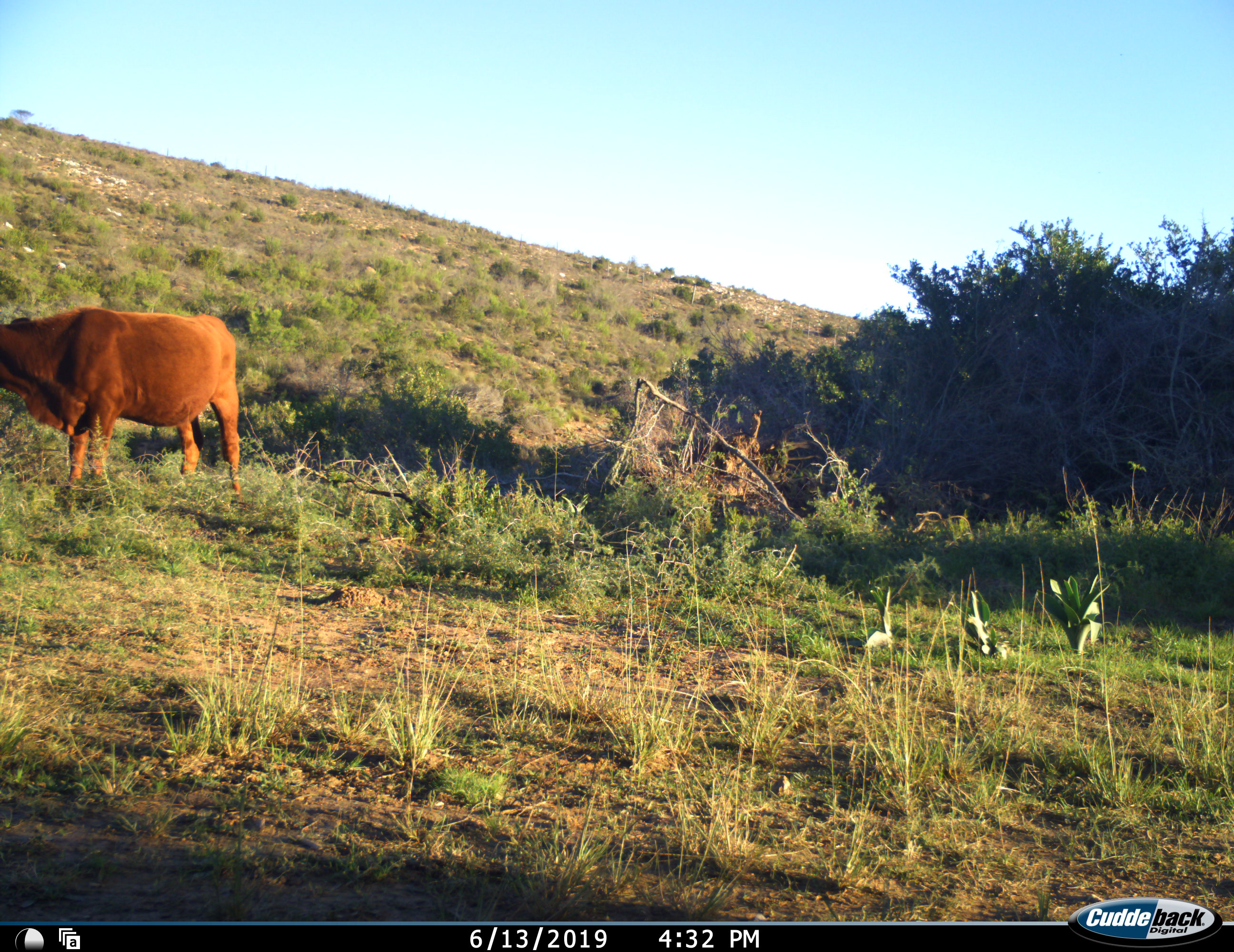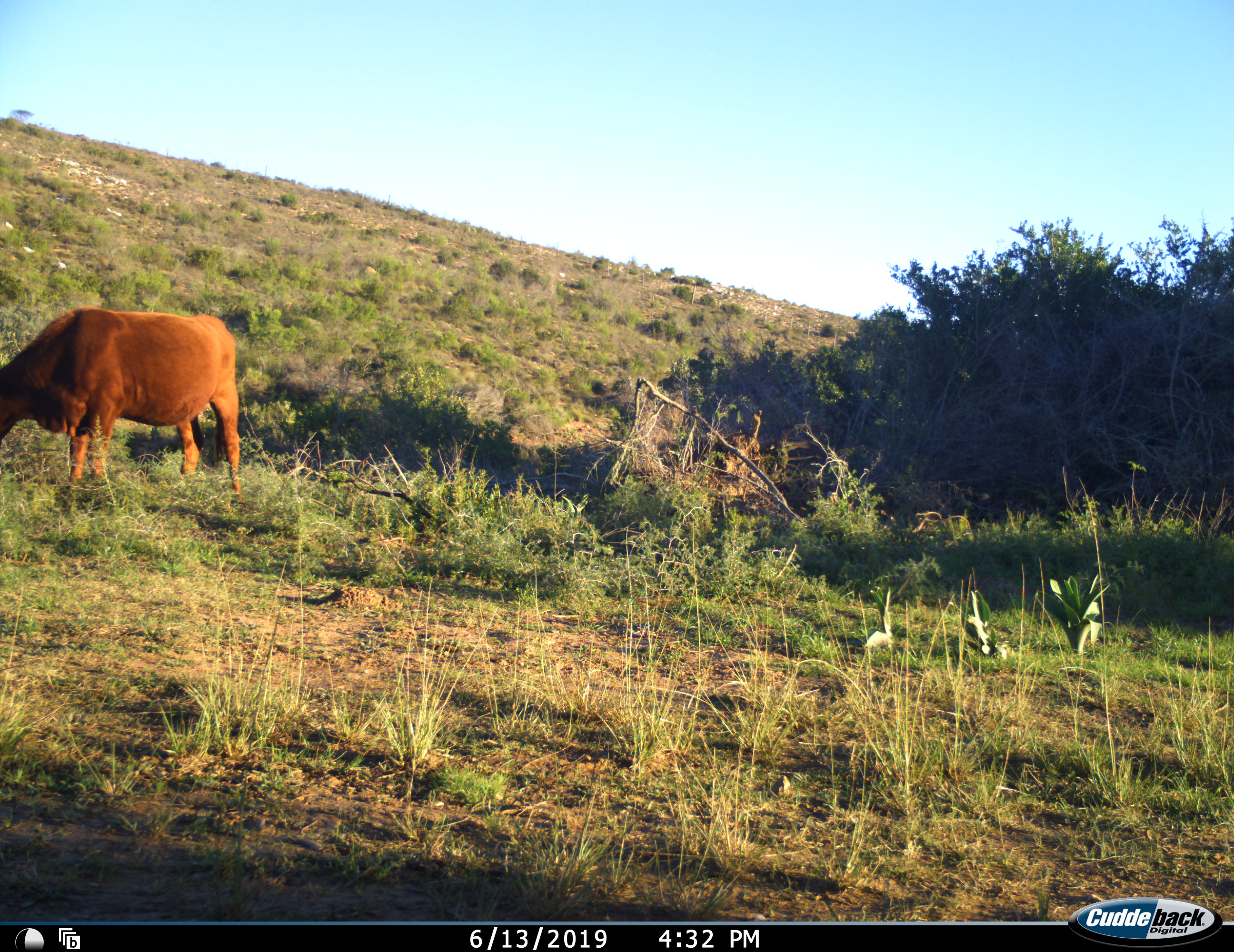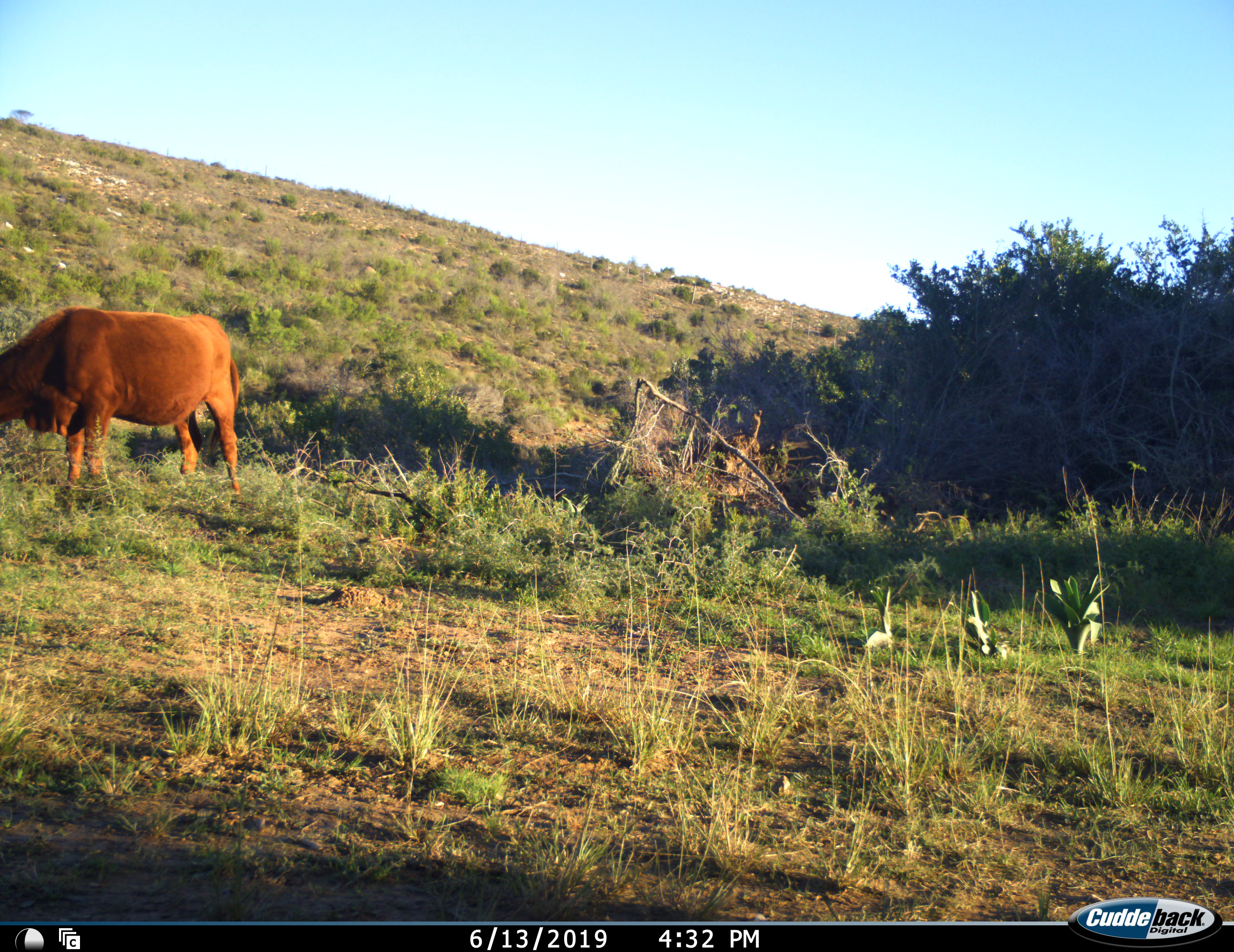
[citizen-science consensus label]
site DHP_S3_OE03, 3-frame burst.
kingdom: Animalia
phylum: Chordata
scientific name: Vertebrata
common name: domestic animal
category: domesticanimal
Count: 1.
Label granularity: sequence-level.